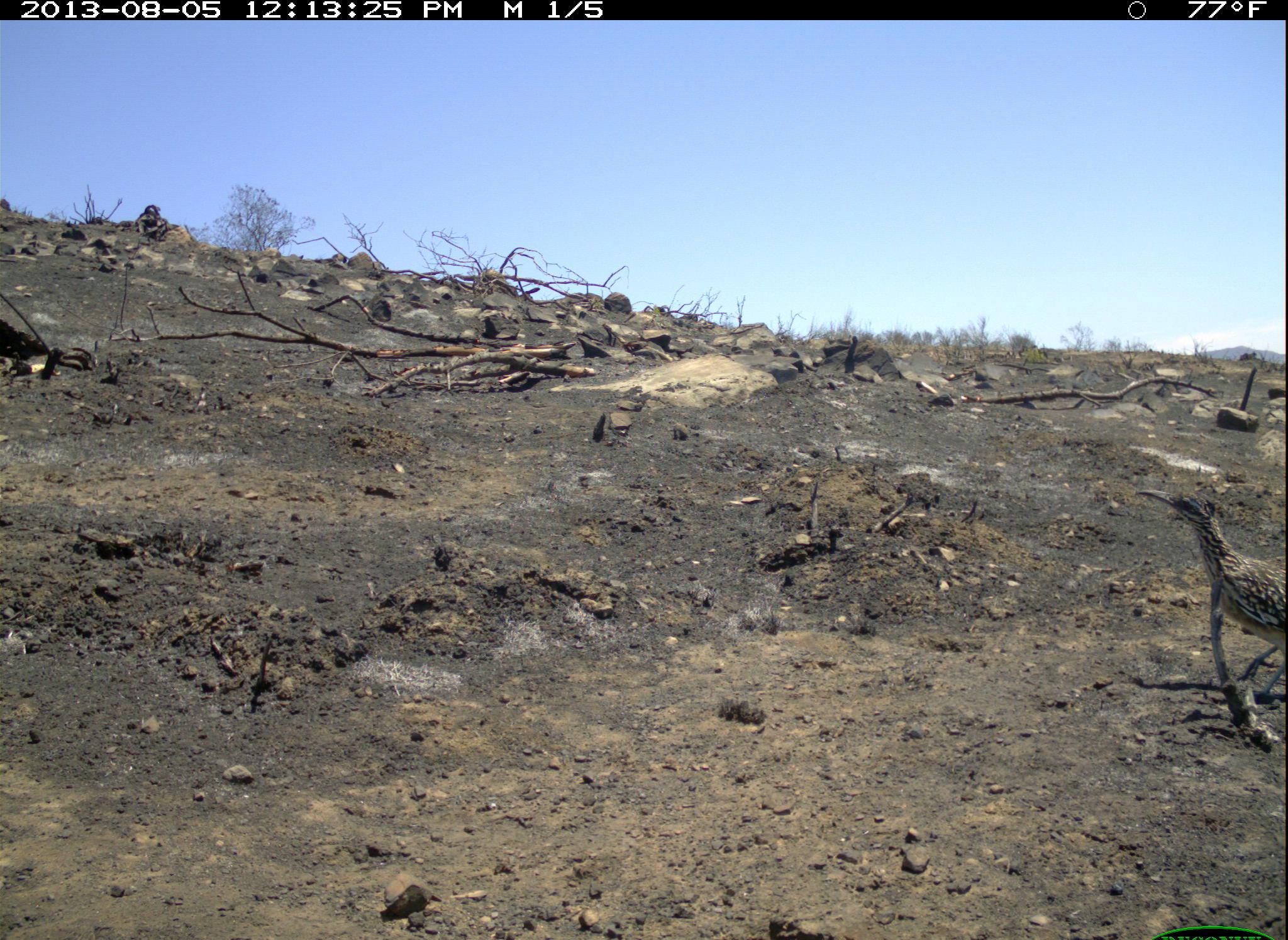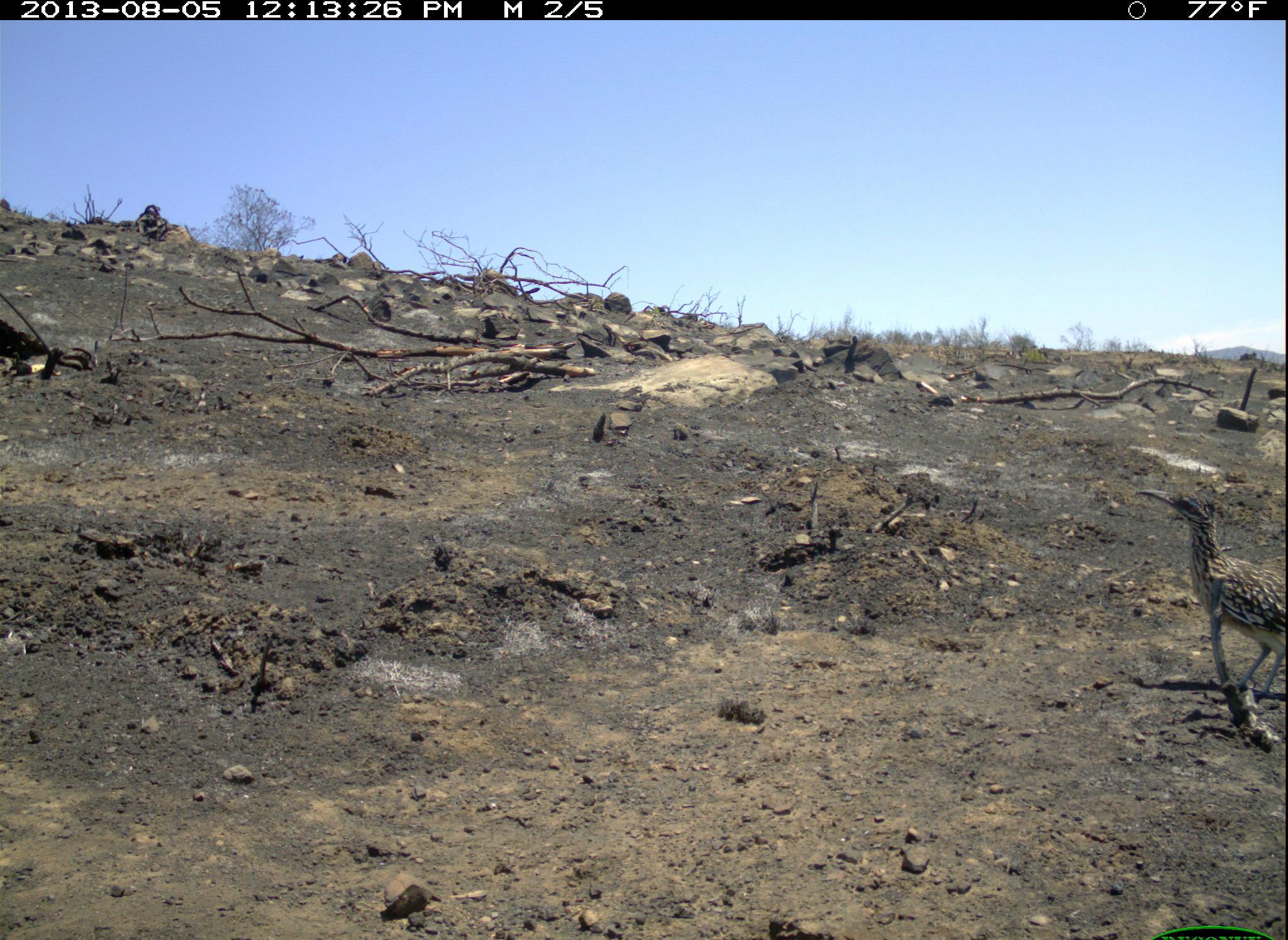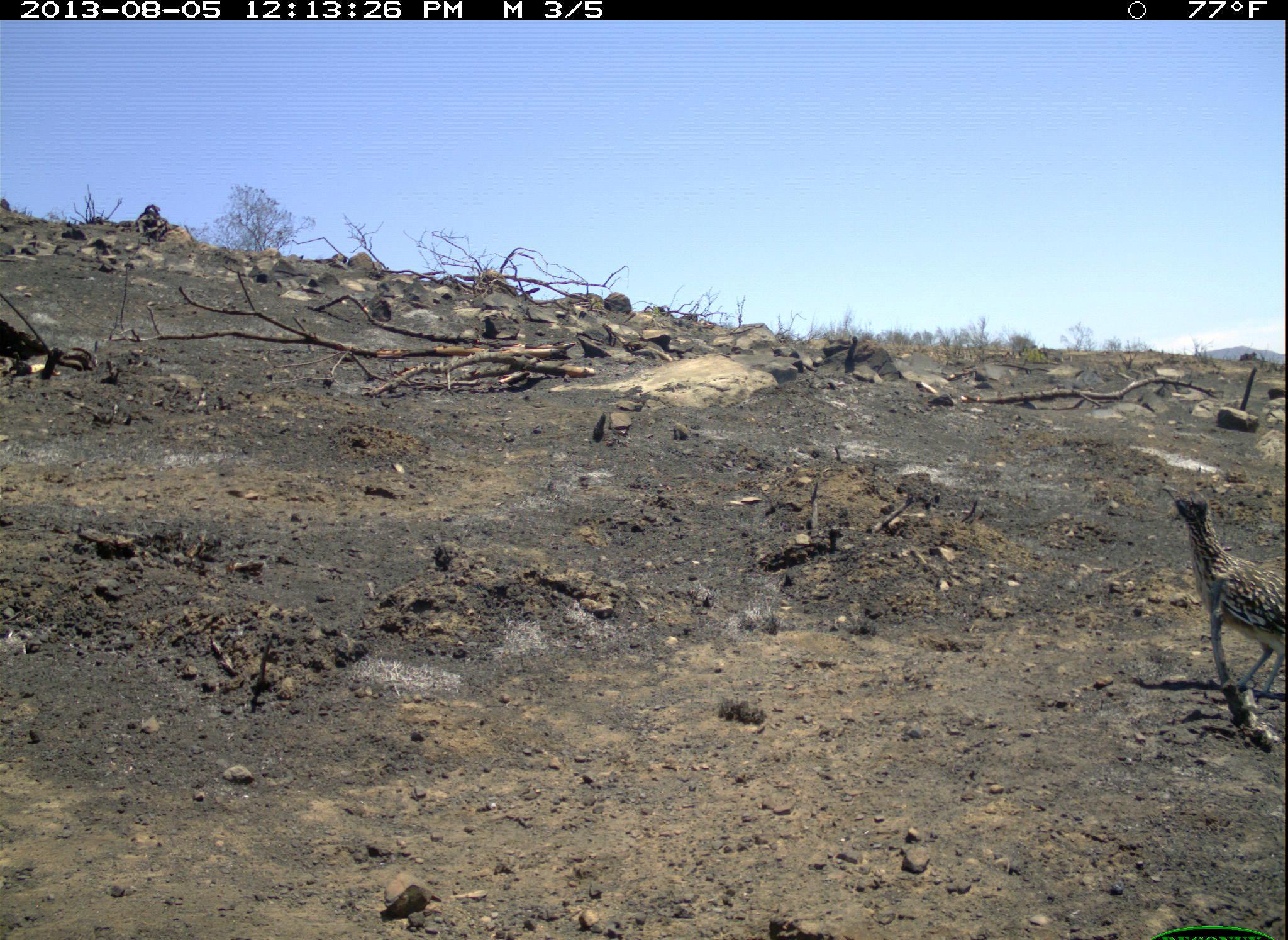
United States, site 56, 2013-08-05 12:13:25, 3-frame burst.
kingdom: Animalia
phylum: Chordata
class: Aves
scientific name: Aves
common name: bird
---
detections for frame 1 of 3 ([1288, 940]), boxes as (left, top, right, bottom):
bird: (1133, 489, 1288, 708)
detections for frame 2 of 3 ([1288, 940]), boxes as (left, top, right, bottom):
bird: (1136, 484, 1288, 725)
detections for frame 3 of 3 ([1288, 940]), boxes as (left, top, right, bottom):
bird: (1157, 481, 1288, 706)